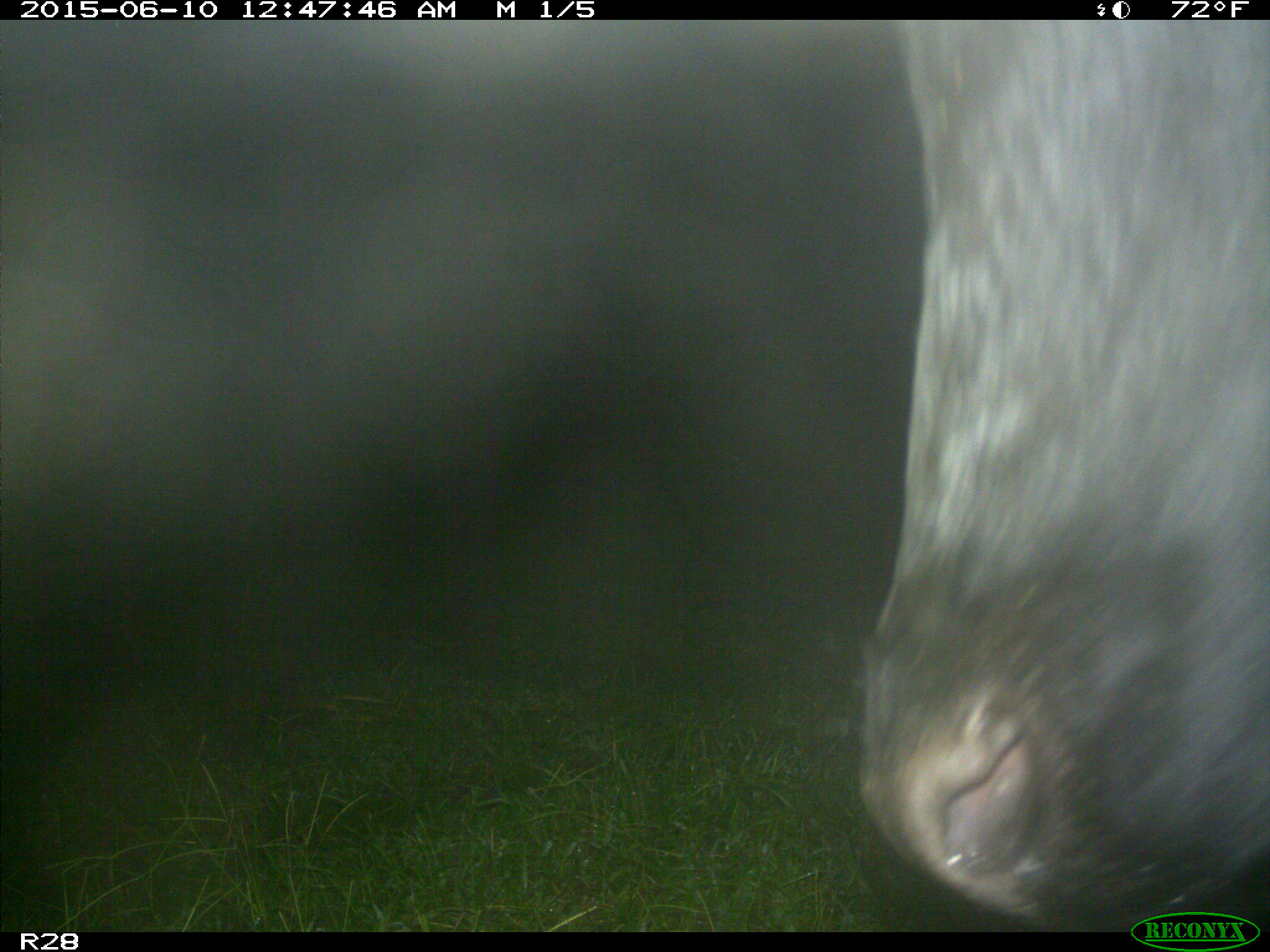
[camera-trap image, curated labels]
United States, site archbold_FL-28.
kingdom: Animalia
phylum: Chordata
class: Mammalia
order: Artiodactyla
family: Bovidae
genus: Bos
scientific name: Bos taurus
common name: domestic cow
Bos taurus (domestic cow).